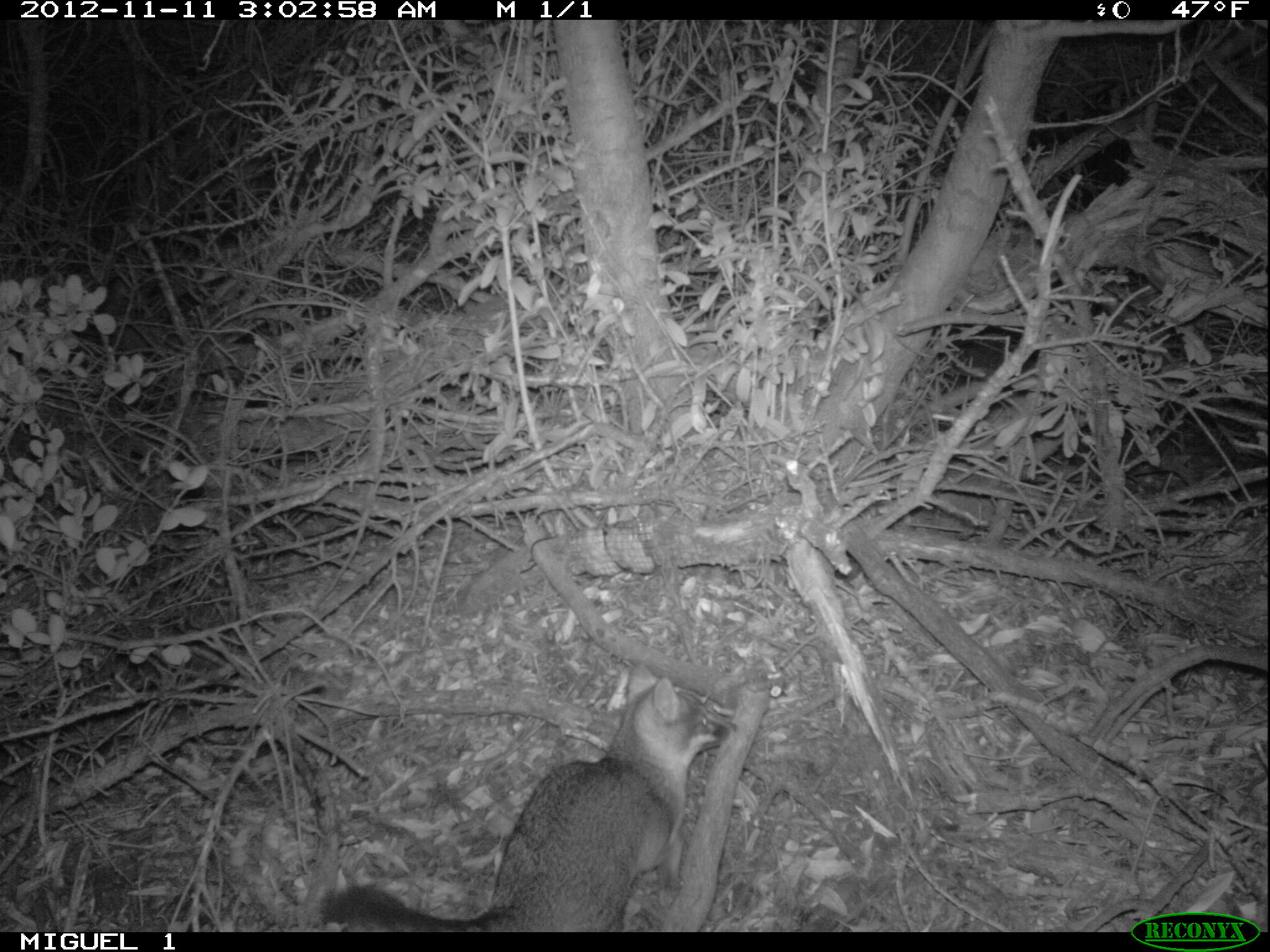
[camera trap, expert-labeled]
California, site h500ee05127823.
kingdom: Animalia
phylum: Chordata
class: Mammalia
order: Carnivora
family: Canidae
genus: Urocyon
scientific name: Urocyon littoralis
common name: island fox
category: fox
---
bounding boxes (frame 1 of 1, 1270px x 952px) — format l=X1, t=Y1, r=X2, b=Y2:
fox: l=321, t=663, r=738, b=933